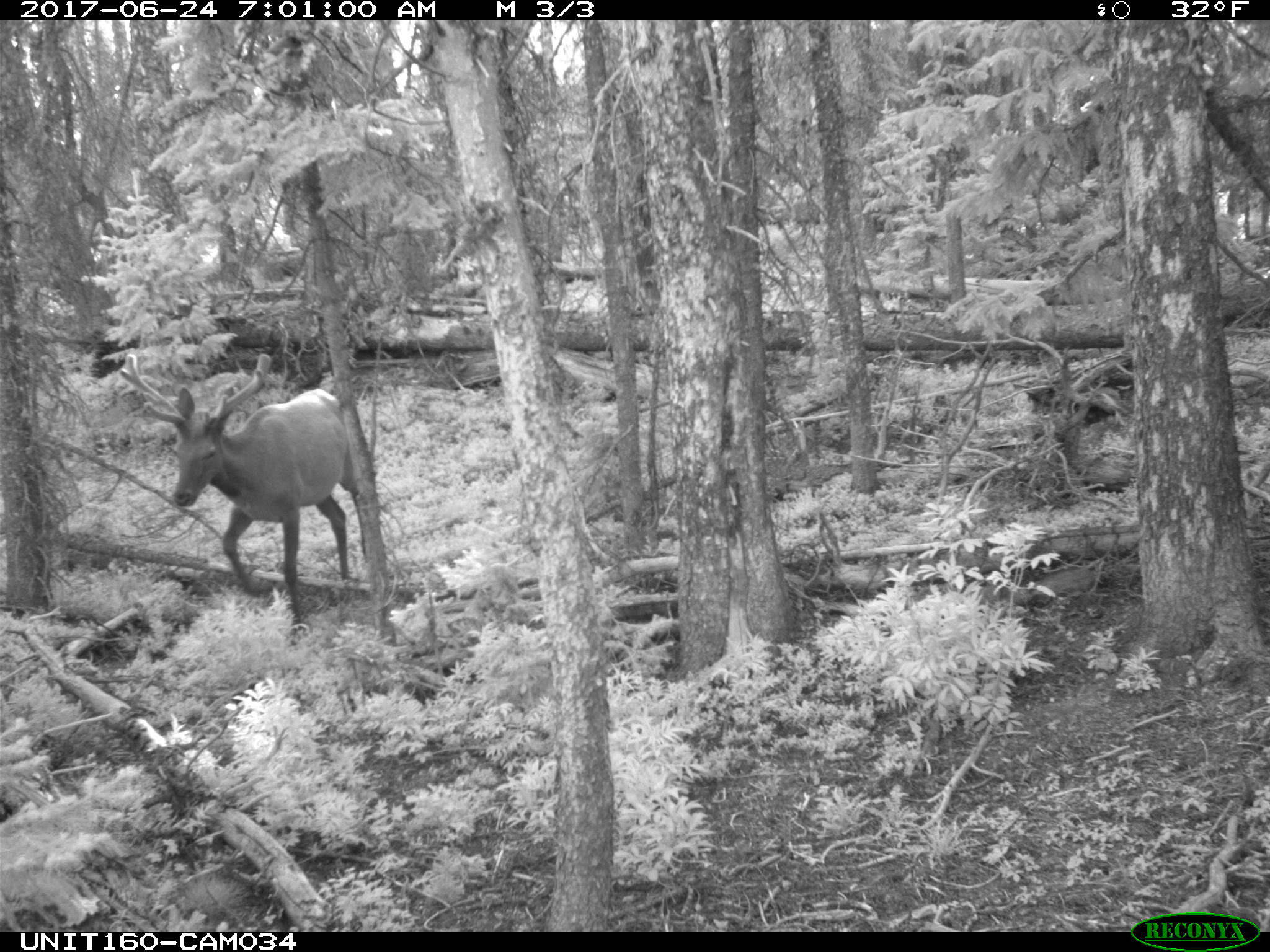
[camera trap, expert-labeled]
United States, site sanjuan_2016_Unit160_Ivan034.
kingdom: Animalia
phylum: Chordata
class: Mammalia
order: Artiodactyla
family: Cervidae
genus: Cervus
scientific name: Cervus elaphus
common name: red deer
Cervus elaphus (red deer).